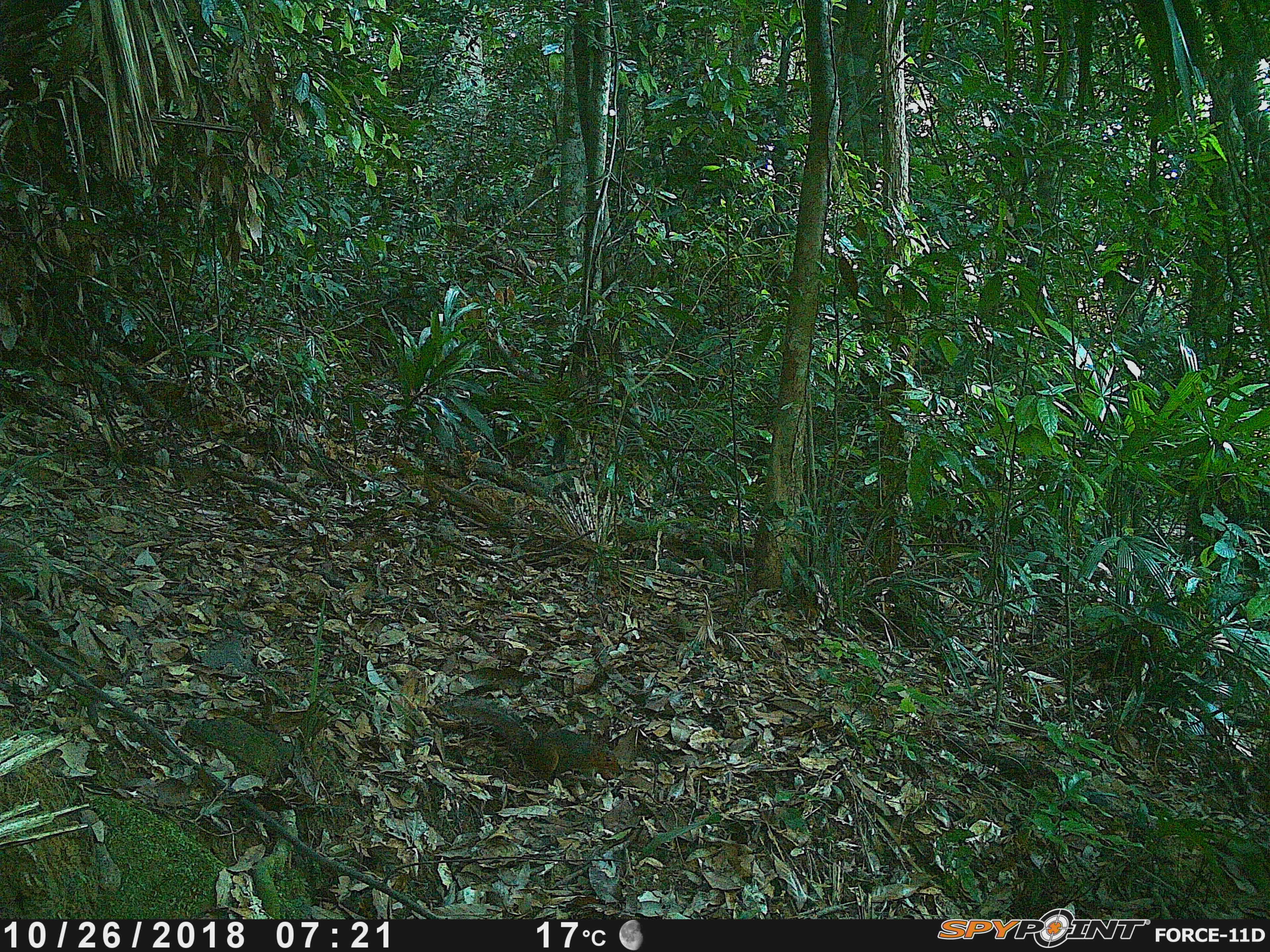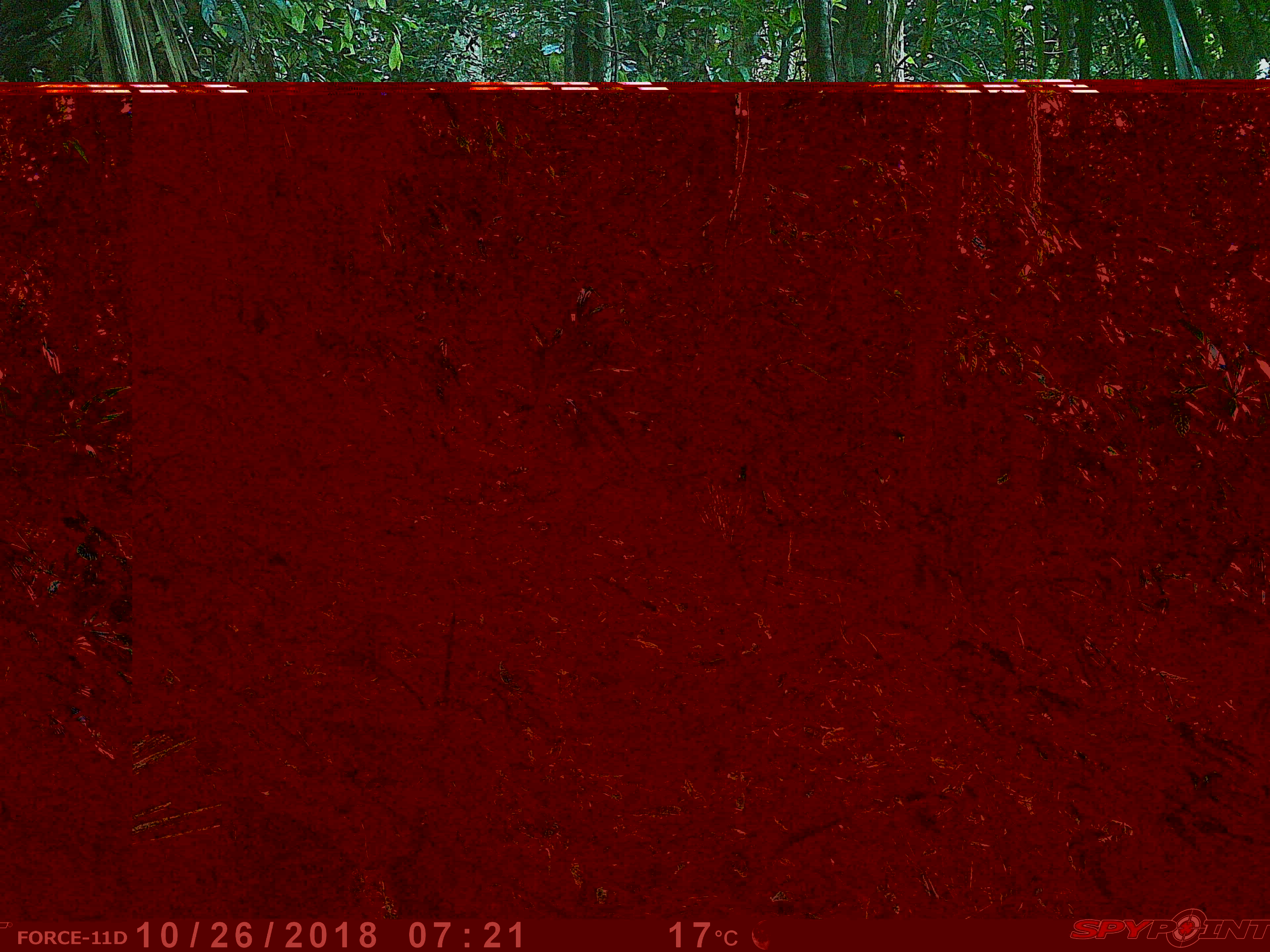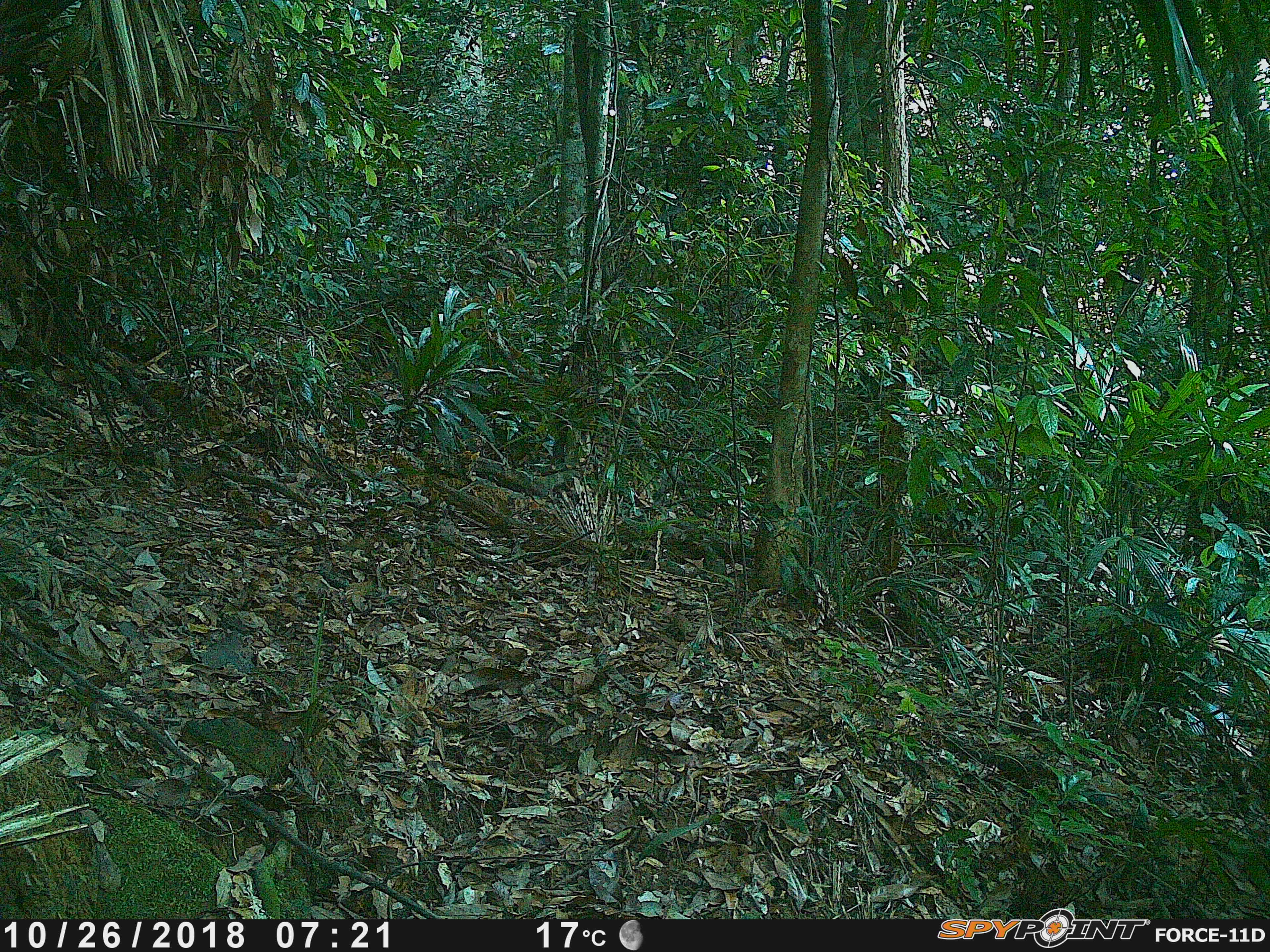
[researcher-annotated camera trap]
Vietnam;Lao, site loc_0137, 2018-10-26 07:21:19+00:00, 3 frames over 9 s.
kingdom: Animalia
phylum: Chordata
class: Mammalia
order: Rodentia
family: Sciuridae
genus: Dremomys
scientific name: Dremomys rufigenis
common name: red-cheeked squirrel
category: red cheeked squirrel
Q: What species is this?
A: Red cheeked squirrel (red-cheeked squirrel) (Dremomys rufigenis).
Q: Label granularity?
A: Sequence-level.